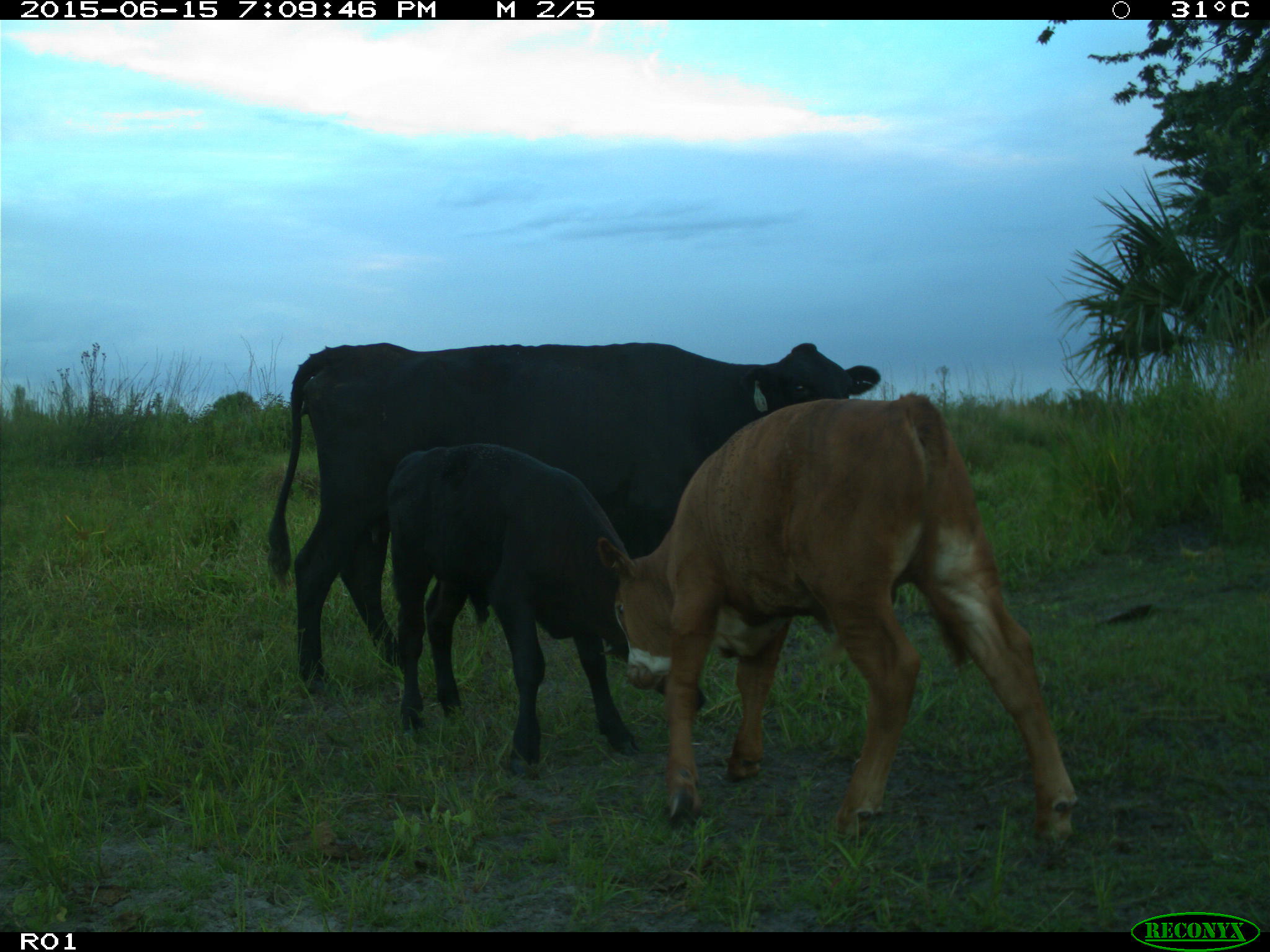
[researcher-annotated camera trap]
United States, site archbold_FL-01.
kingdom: Animalia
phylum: Chordata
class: Mammalia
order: Artiodactyla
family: Bovidae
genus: Bos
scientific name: Bos taurus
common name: domestic cow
Bos taurus (domestic cow).